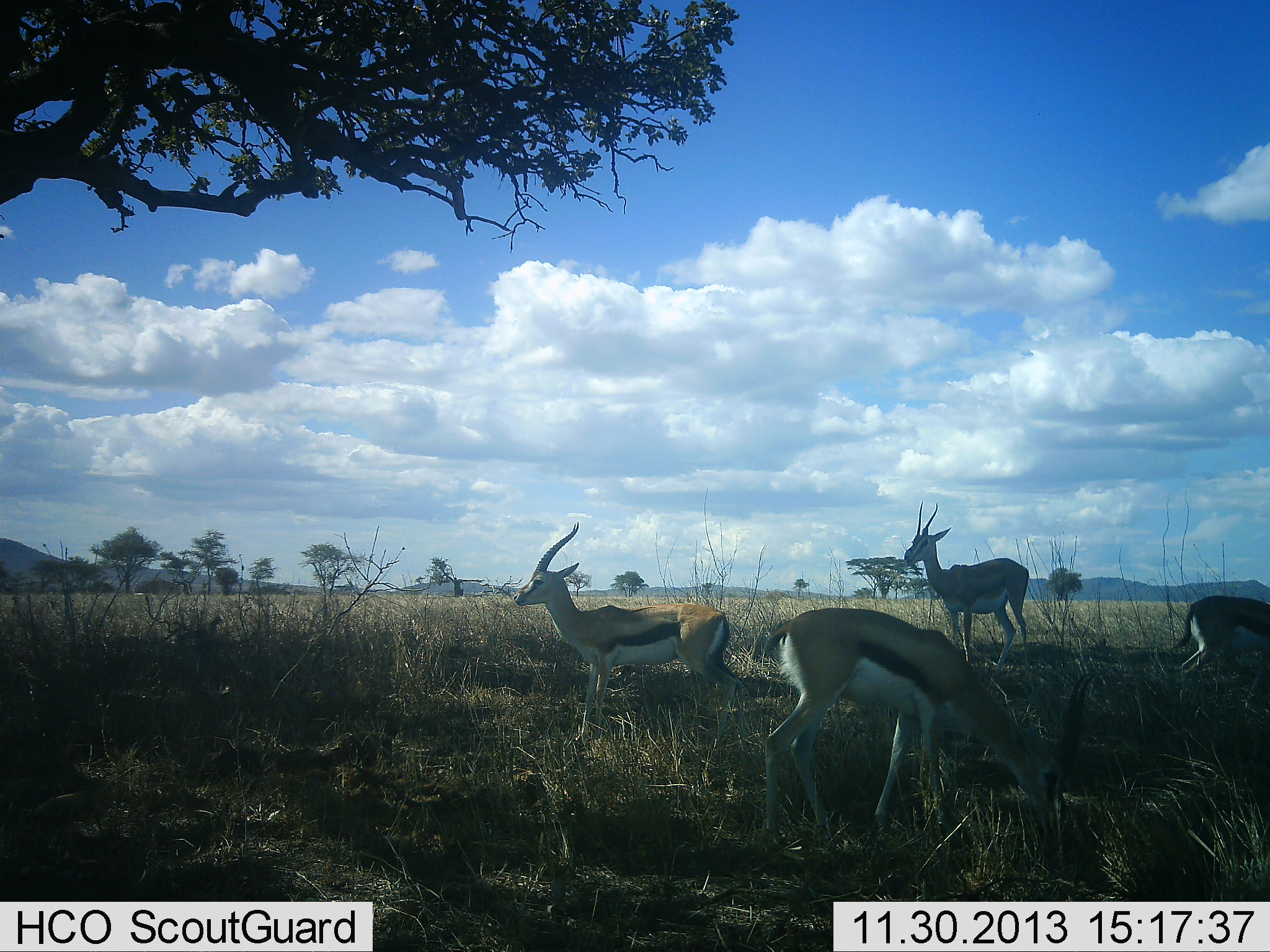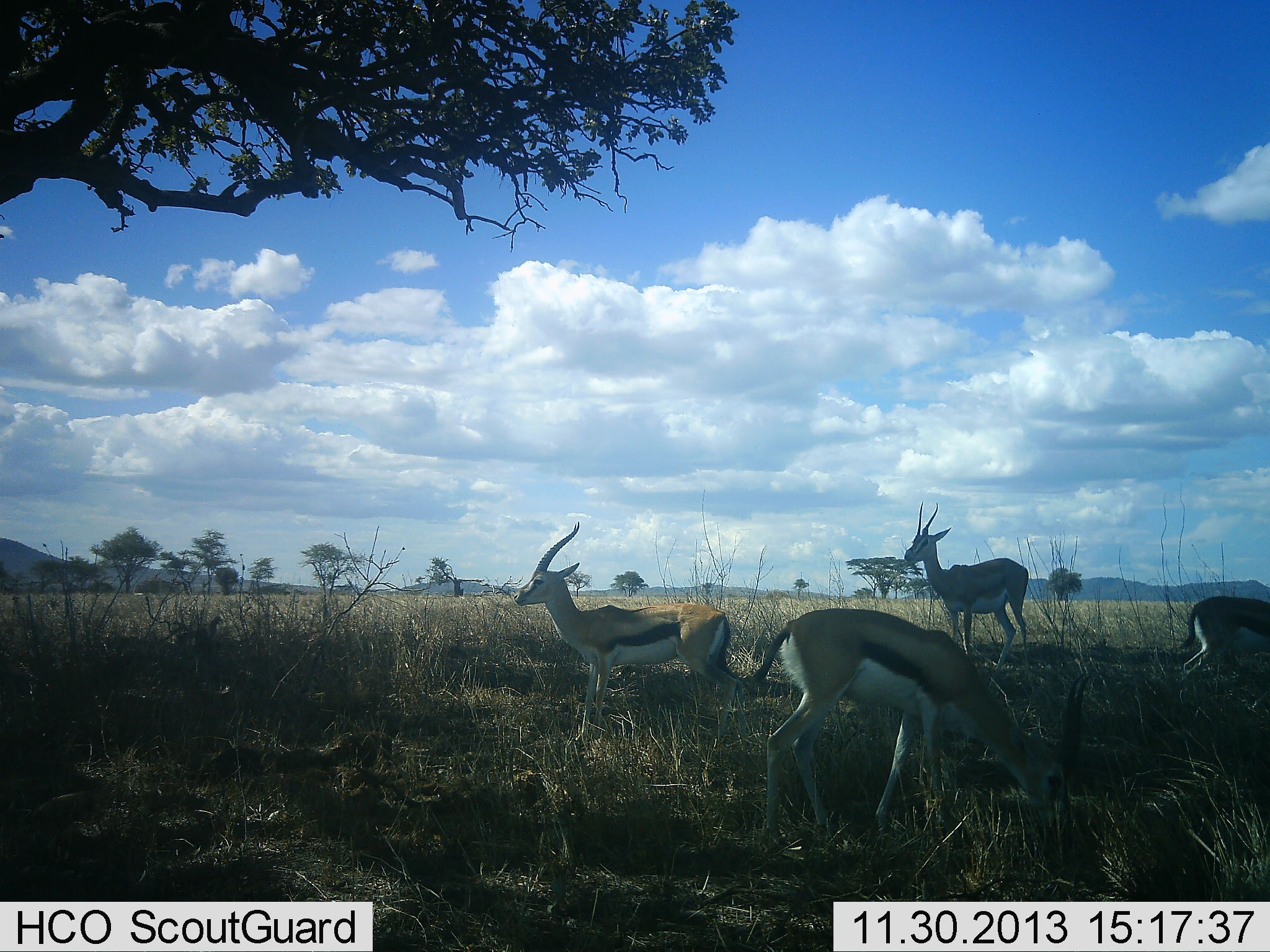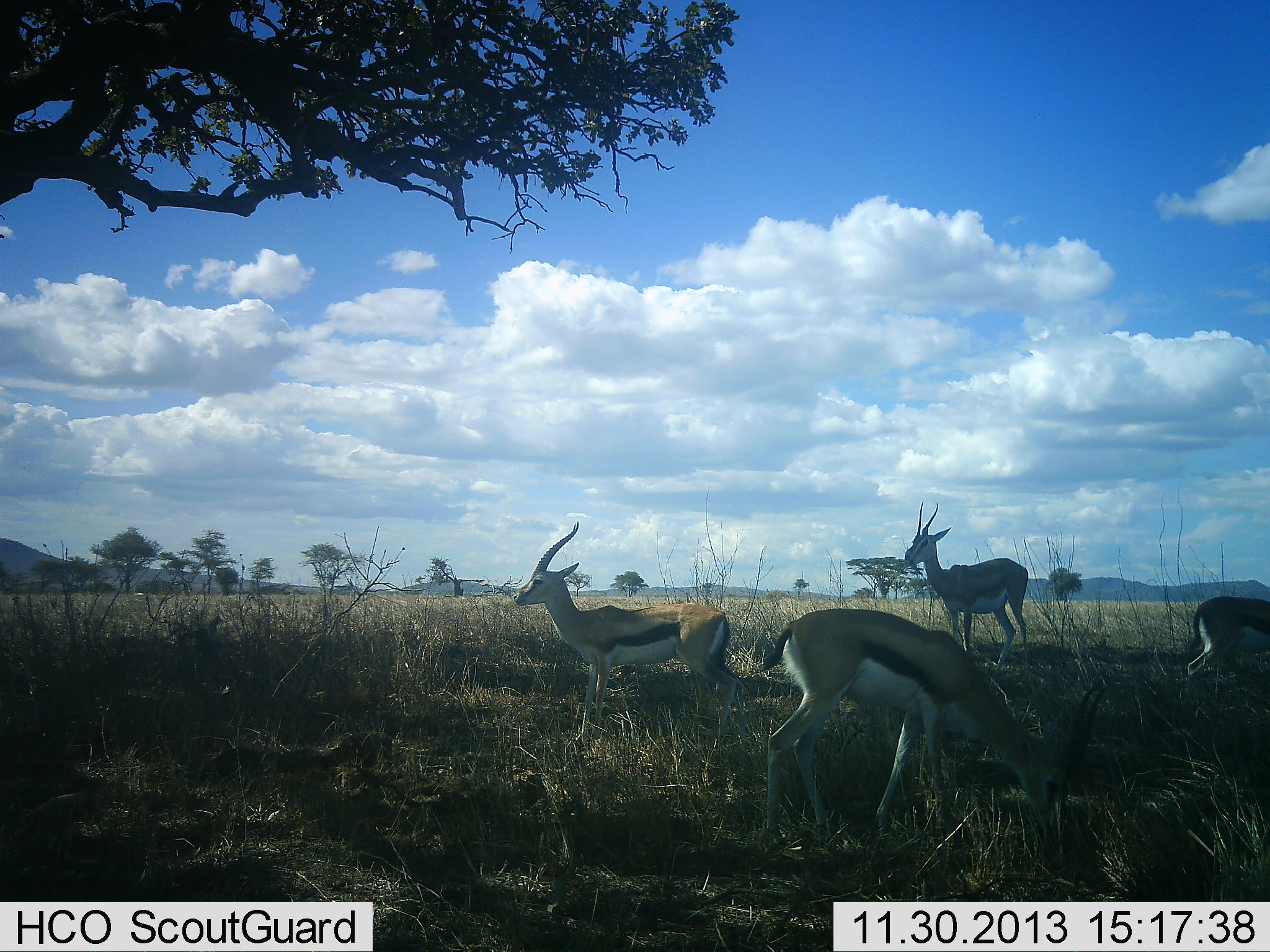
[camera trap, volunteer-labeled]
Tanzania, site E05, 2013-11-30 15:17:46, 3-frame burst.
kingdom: Animalia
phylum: Chordata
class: Mammalia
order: Artiodactyla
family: Bovidae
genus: Eudorcas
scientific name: Eudorcas thomsonii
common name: thomson's gazelle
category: gazellethomsons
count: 4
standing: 100%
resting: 0%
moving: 0%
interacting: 0%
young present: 0%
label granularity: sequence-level